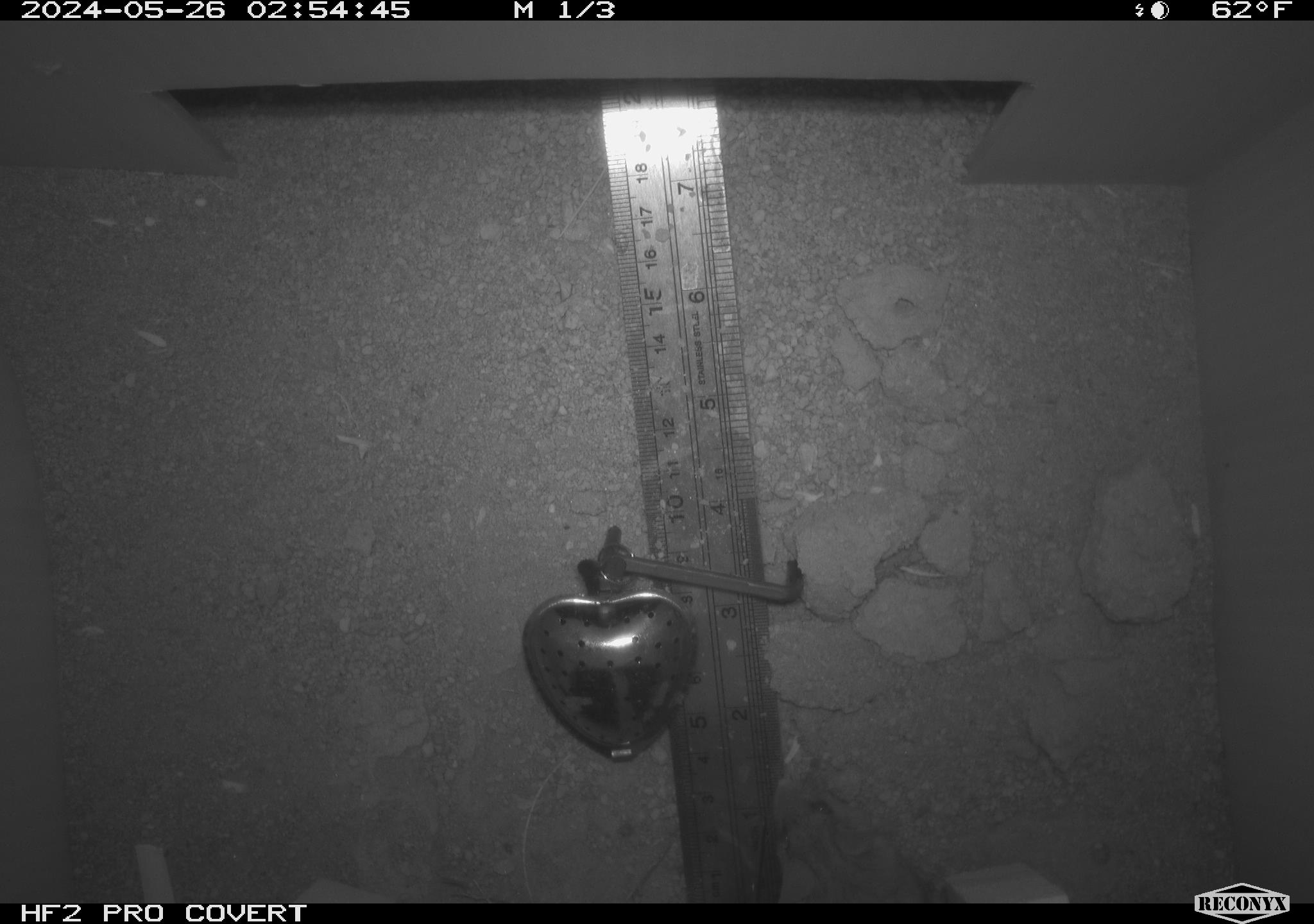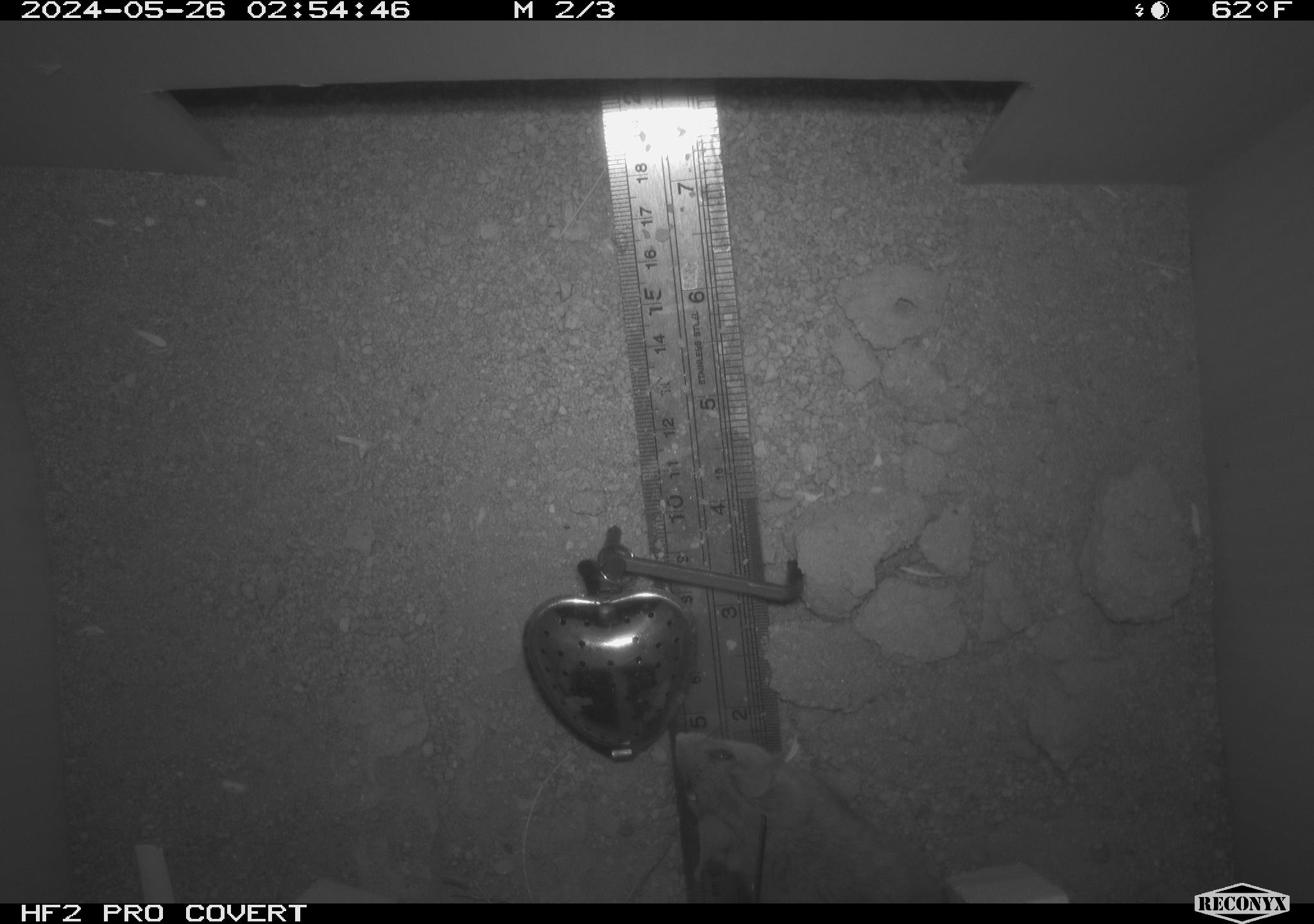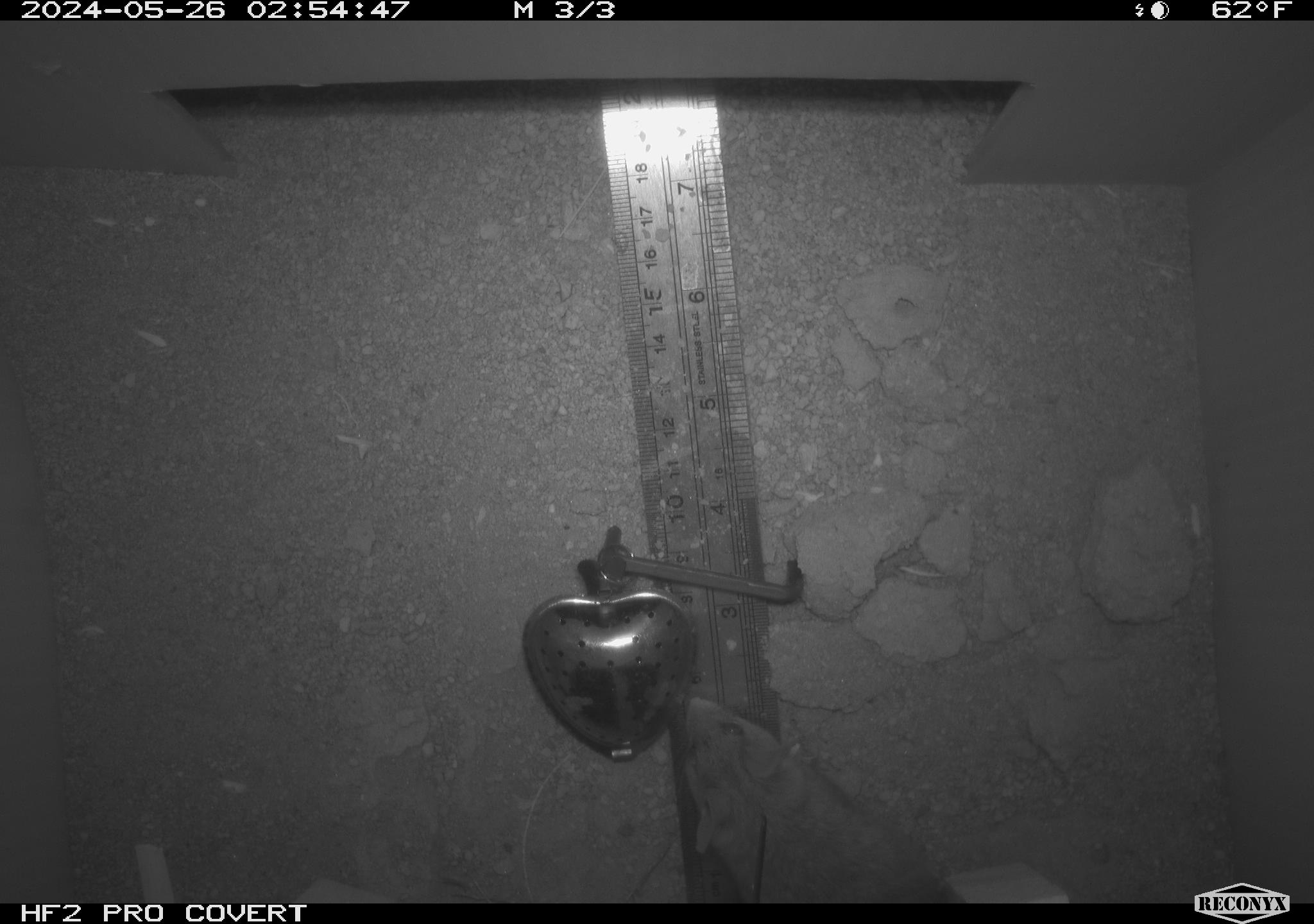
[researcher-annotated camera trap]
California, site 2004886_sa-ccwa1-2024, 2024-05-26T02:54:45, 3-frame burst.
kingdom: Animalia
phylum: Chordata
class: Mammalia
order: Rodentia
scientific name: Rodentia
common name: mouse species